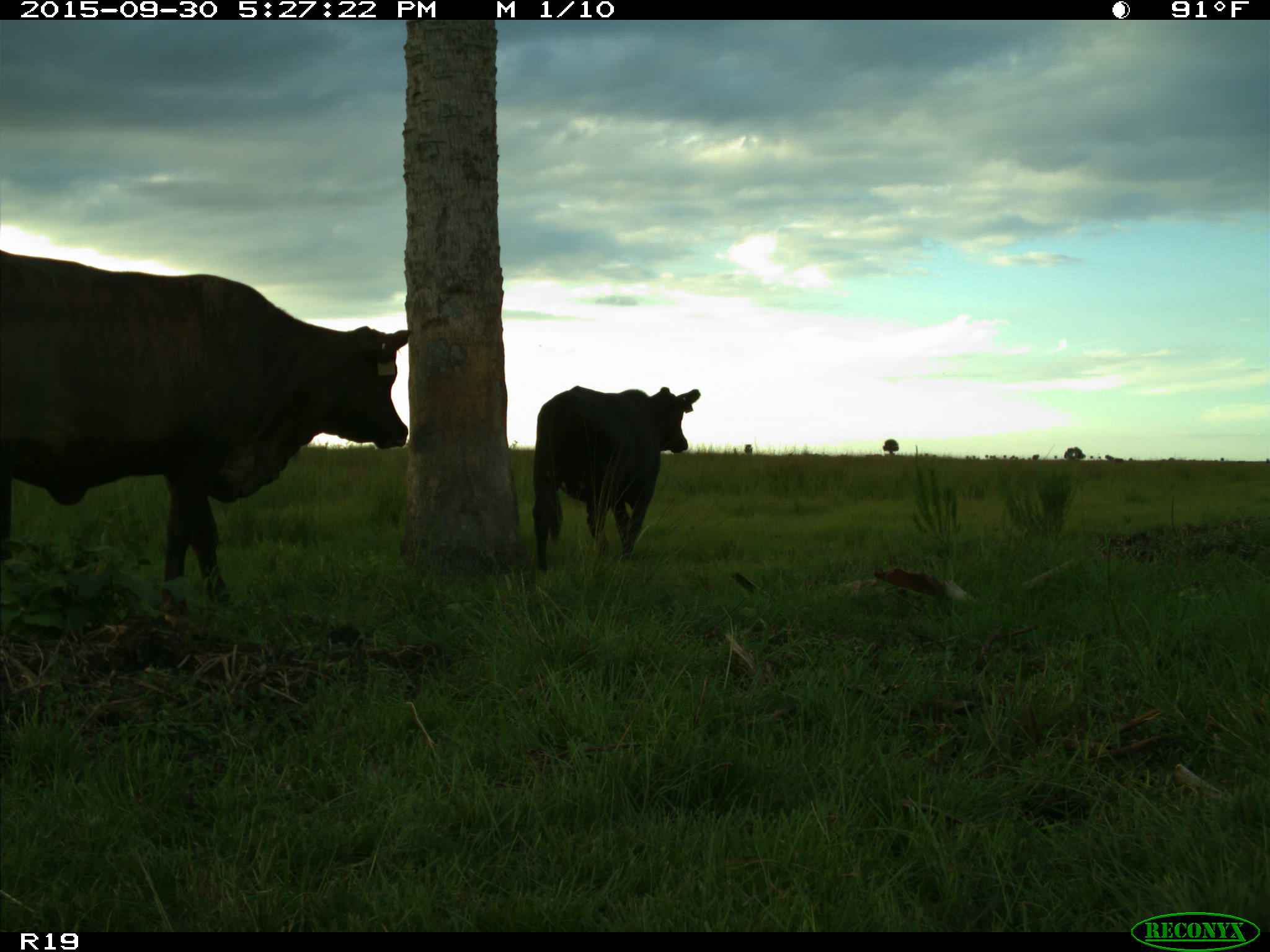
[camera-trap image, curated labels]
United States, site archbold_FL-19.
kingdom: Animalia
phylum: Chordata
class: Mammalia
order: Artiodactyla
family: Bovidae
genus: Bos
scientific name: Bos taurus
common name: domestic cow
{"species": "Bos taurus (domestic cow)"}